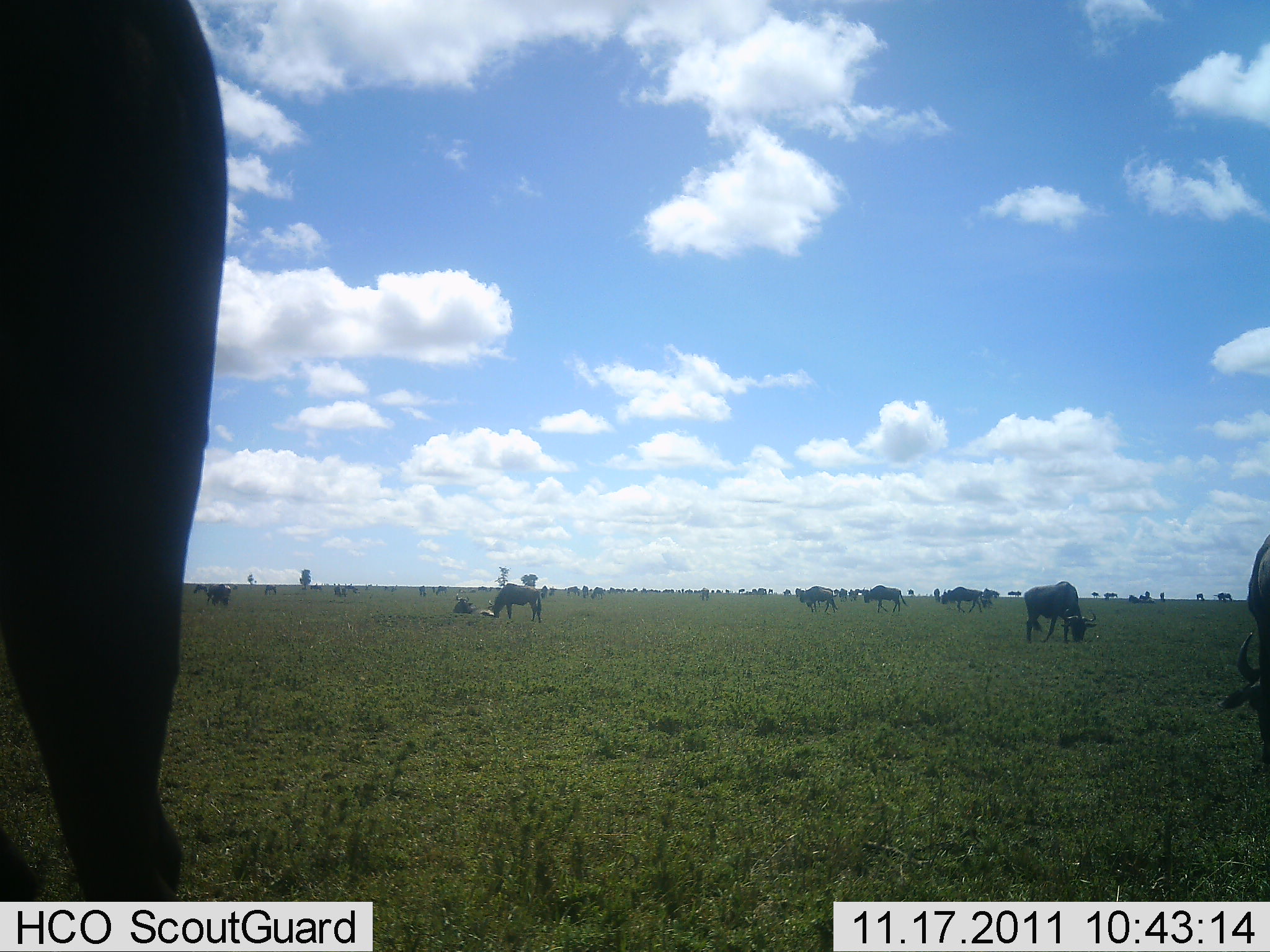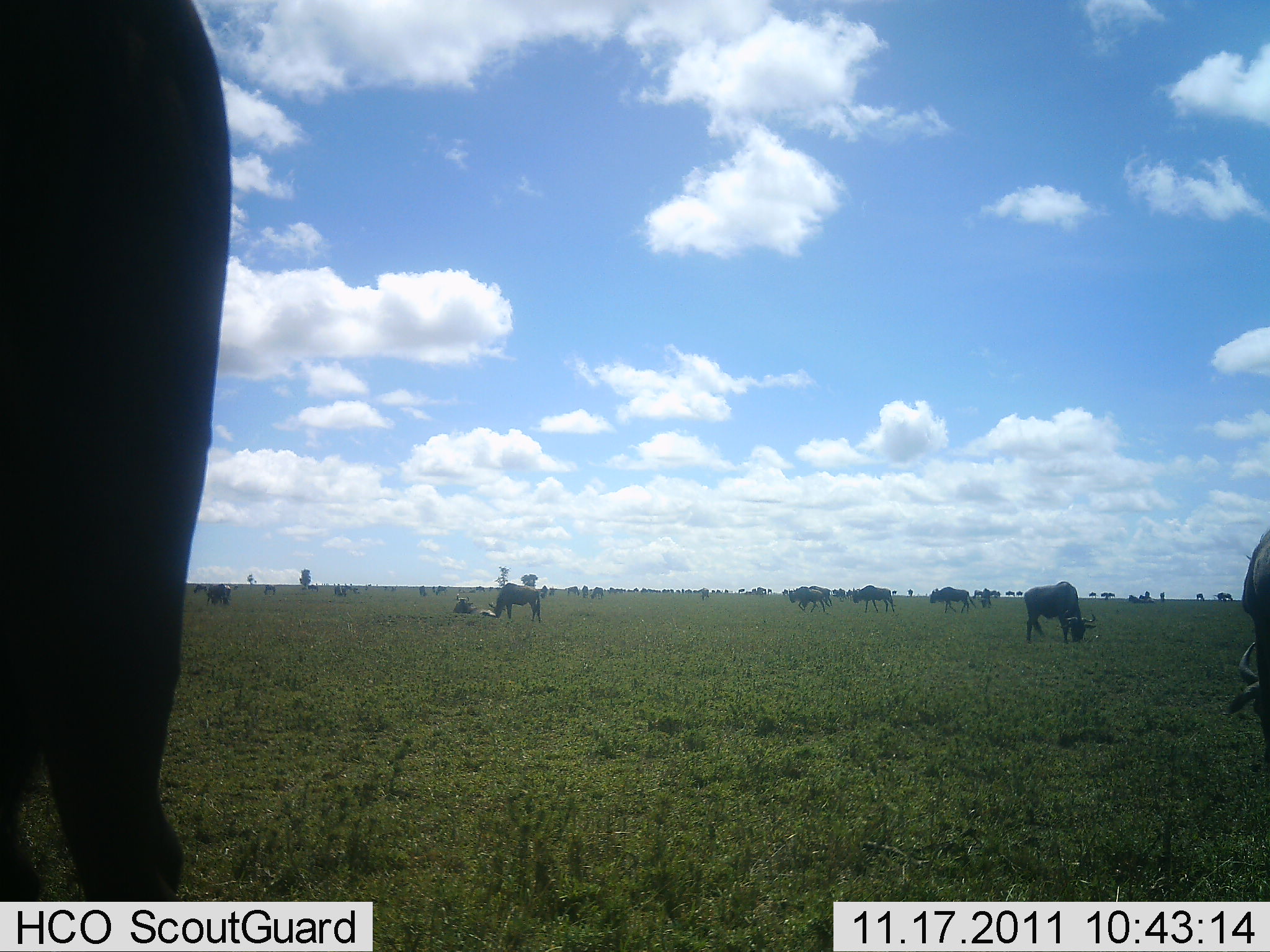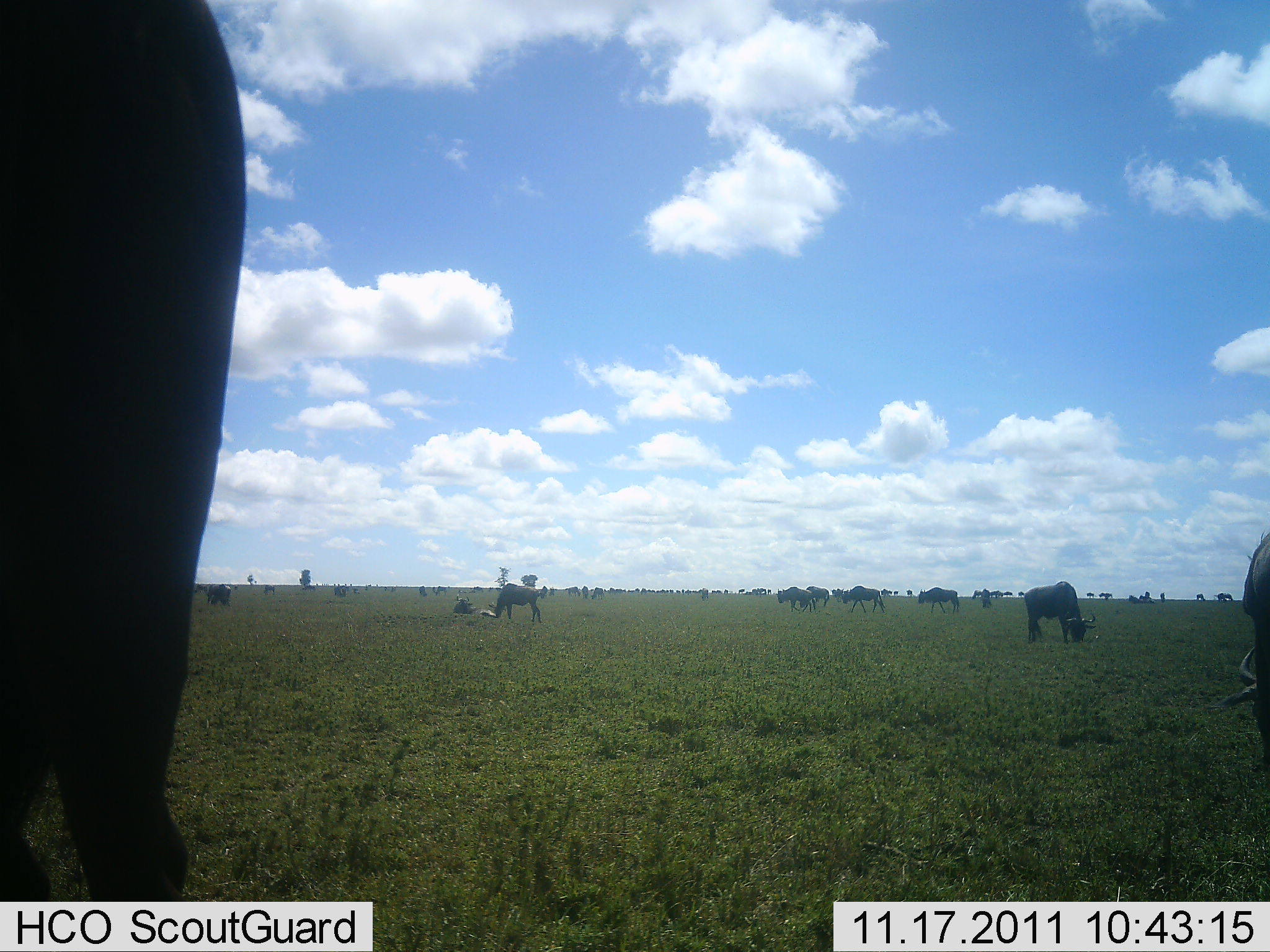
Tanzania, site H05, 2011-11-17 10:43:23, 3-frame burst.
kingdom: Animalia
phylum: Chordata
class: Mammalia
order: Artiodactyla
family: Bovidae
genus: Connochaetes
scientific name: Connochaetes taurinus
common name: blue wildebeest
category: wildebeest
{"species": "wildebeest (blue wildebeest) (Connochaetes taurinus)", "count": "11-50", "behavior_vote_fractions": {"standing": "47%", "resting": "13%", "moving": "67%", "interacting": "0%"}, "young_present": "0%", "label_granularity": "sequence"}